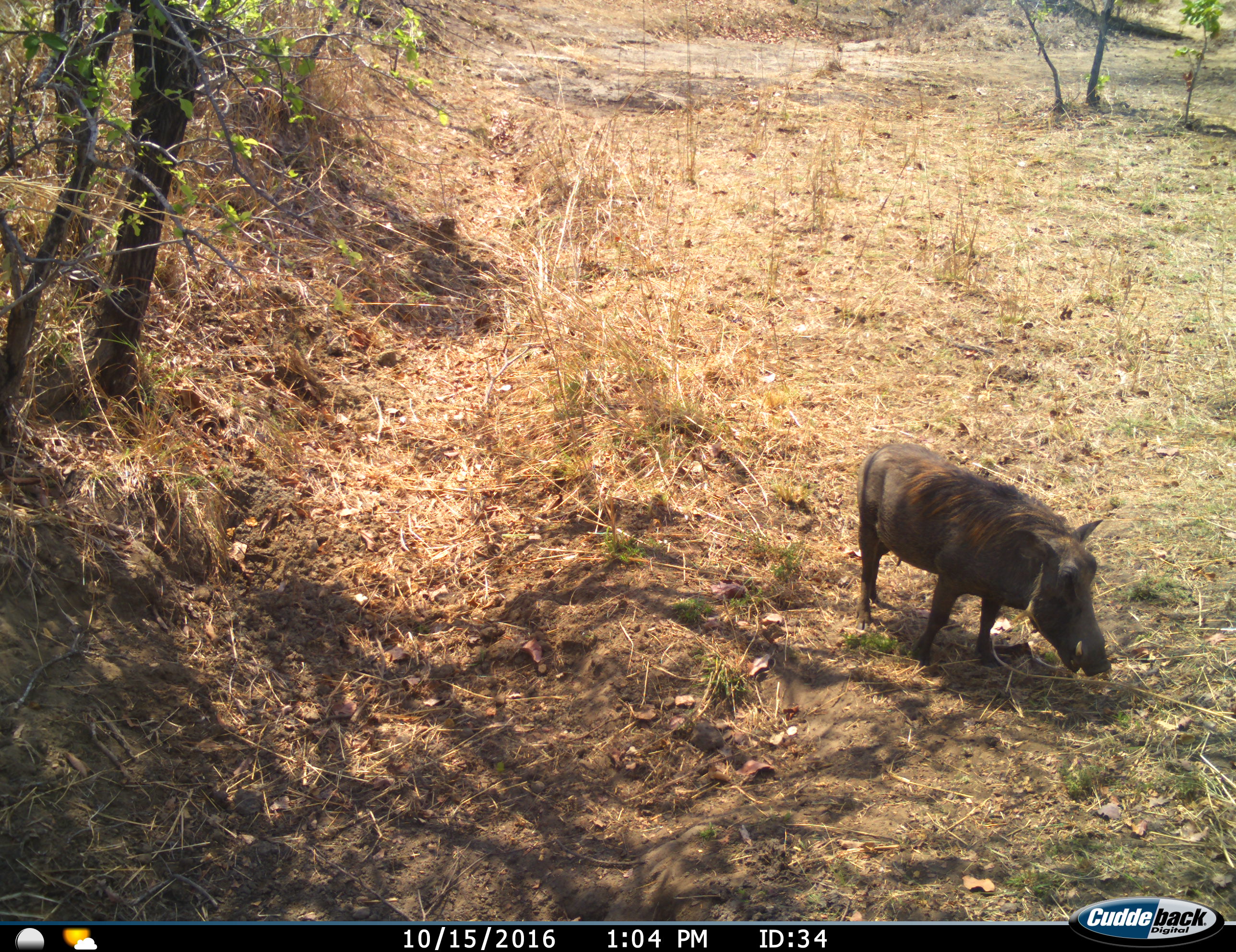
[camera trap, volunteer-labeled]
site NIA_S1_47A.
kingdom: Animalia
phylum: Chordata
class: Mammalia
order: Artiodactyla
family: Suidae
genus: Phacochoerus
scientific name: Phacochoerus africanus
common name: warthog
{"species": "warthog (Phacochoerus africanus)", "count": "1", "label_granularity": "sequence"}